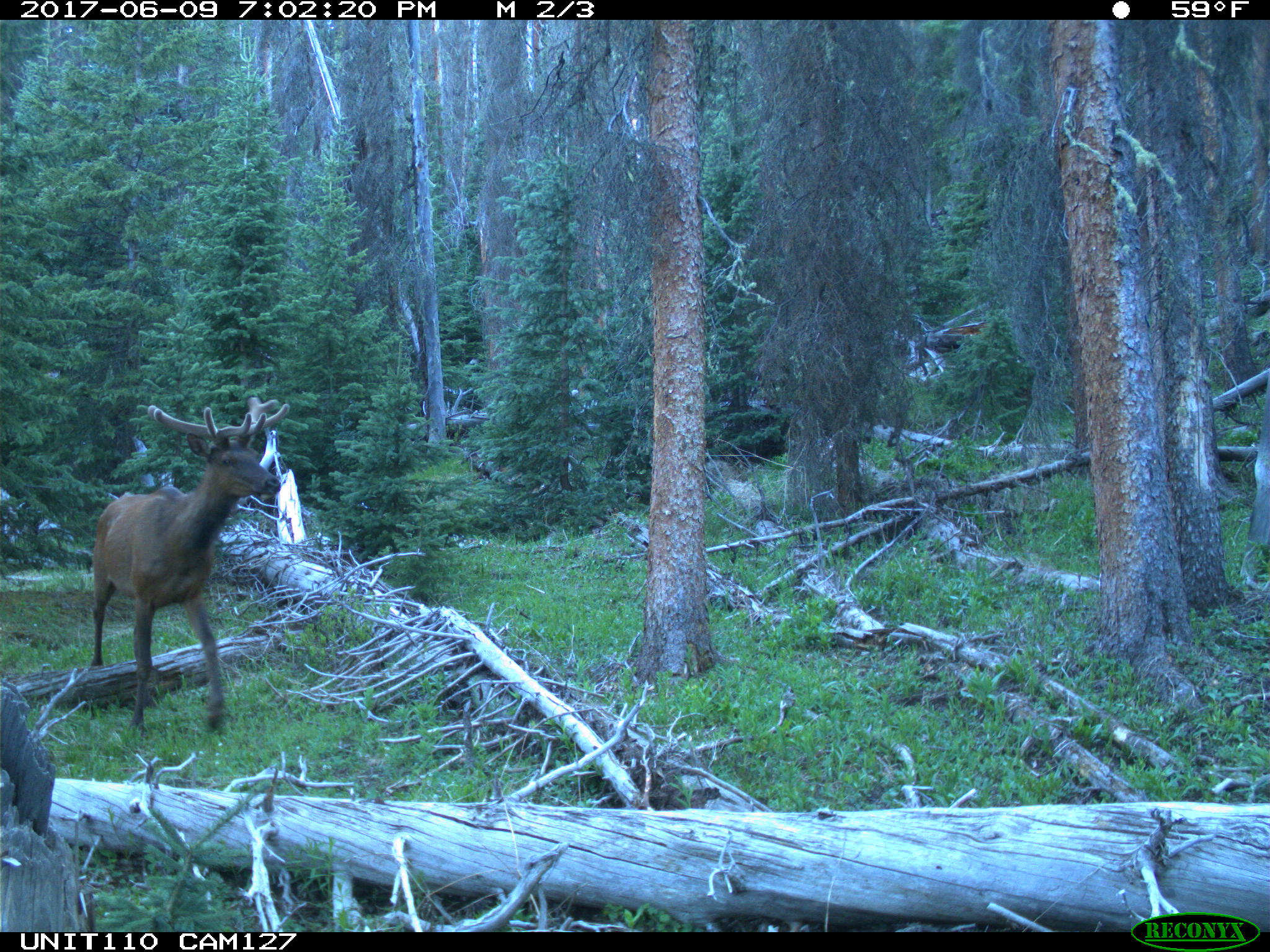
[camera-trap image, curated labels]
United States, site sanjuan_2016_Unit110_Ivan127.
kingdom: Animalia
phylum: Chordata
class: Mammalia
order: Artiodactyla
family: Cervidae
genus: Cervus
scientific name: Cervus elaphus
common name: red deer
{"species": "Cervus elaphus (red deer)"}